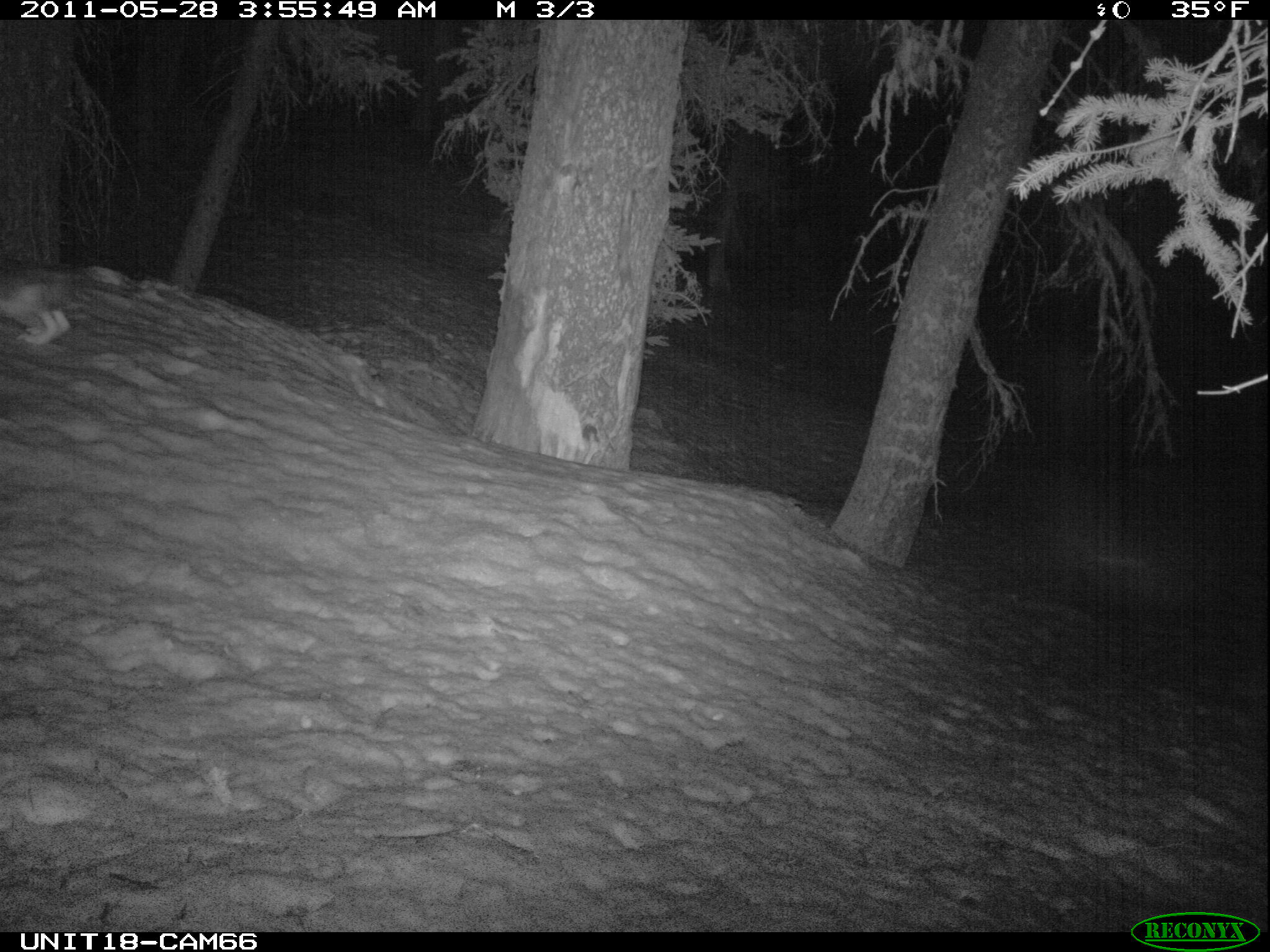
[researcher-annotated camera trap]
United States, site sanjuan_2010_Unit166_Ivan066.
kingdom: Animalia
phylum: Chordata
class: Mammalia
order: Lagomorpha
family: Leporidae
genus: Lepus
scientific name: Lepus americanus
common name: snowshoe hare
Lepus americanus (snowshoe hare).